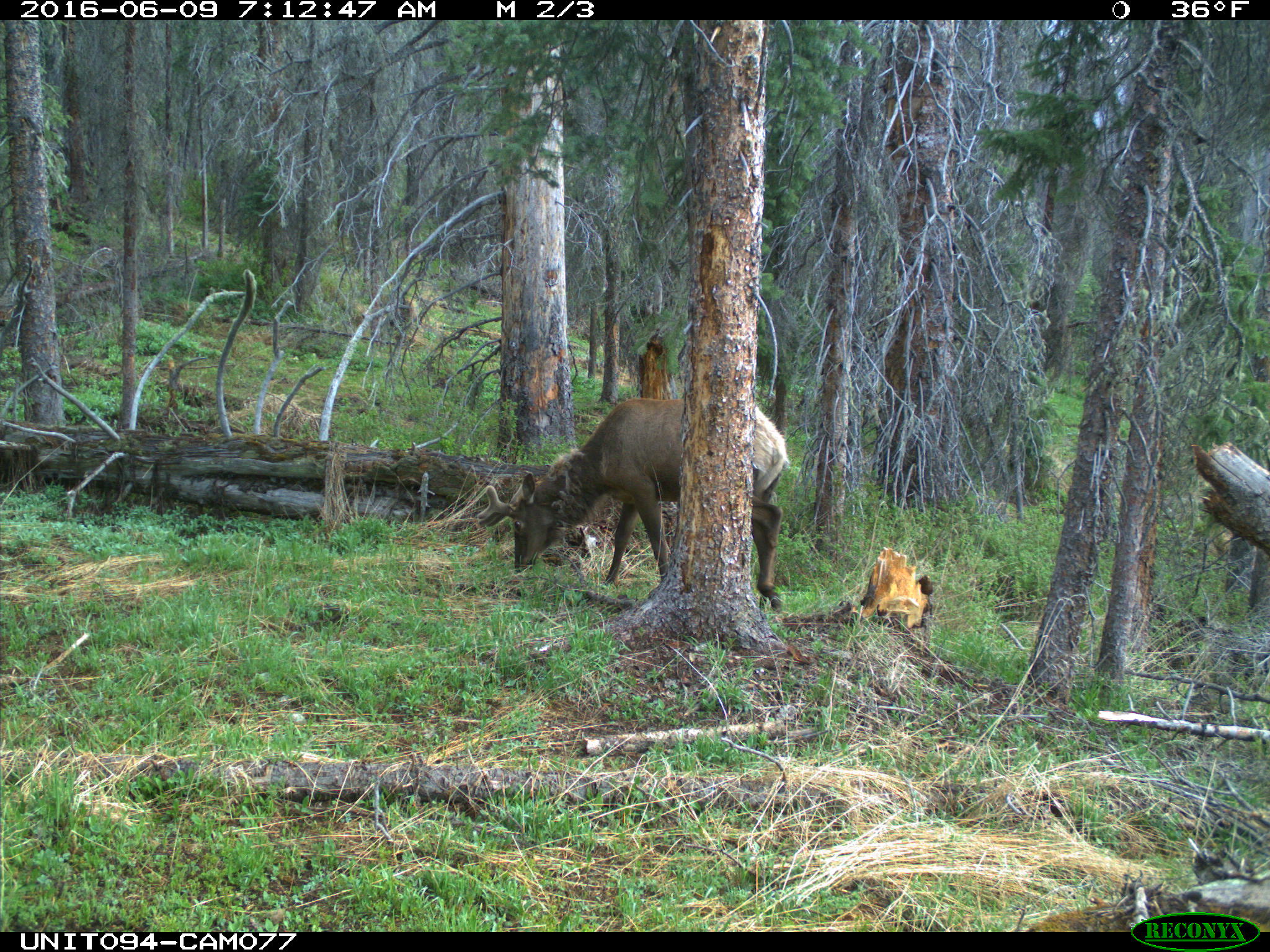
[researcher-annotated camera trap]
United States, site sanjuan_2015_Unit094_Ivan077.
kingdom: Animalia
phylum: Chordata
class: Mammalia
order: Artiodactyla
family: Cervidae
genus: Cervus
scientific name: Cervus elaphus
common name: red deer